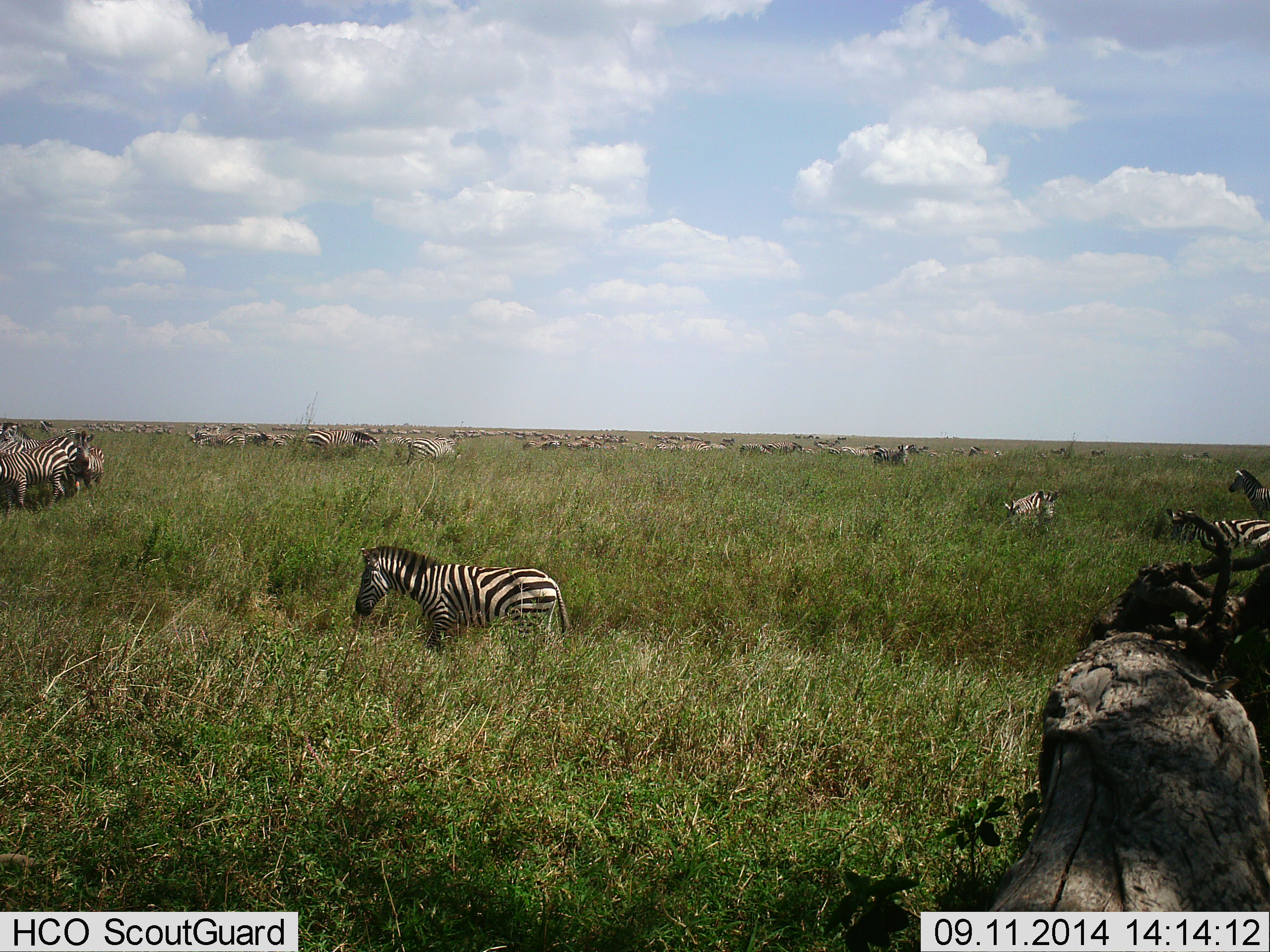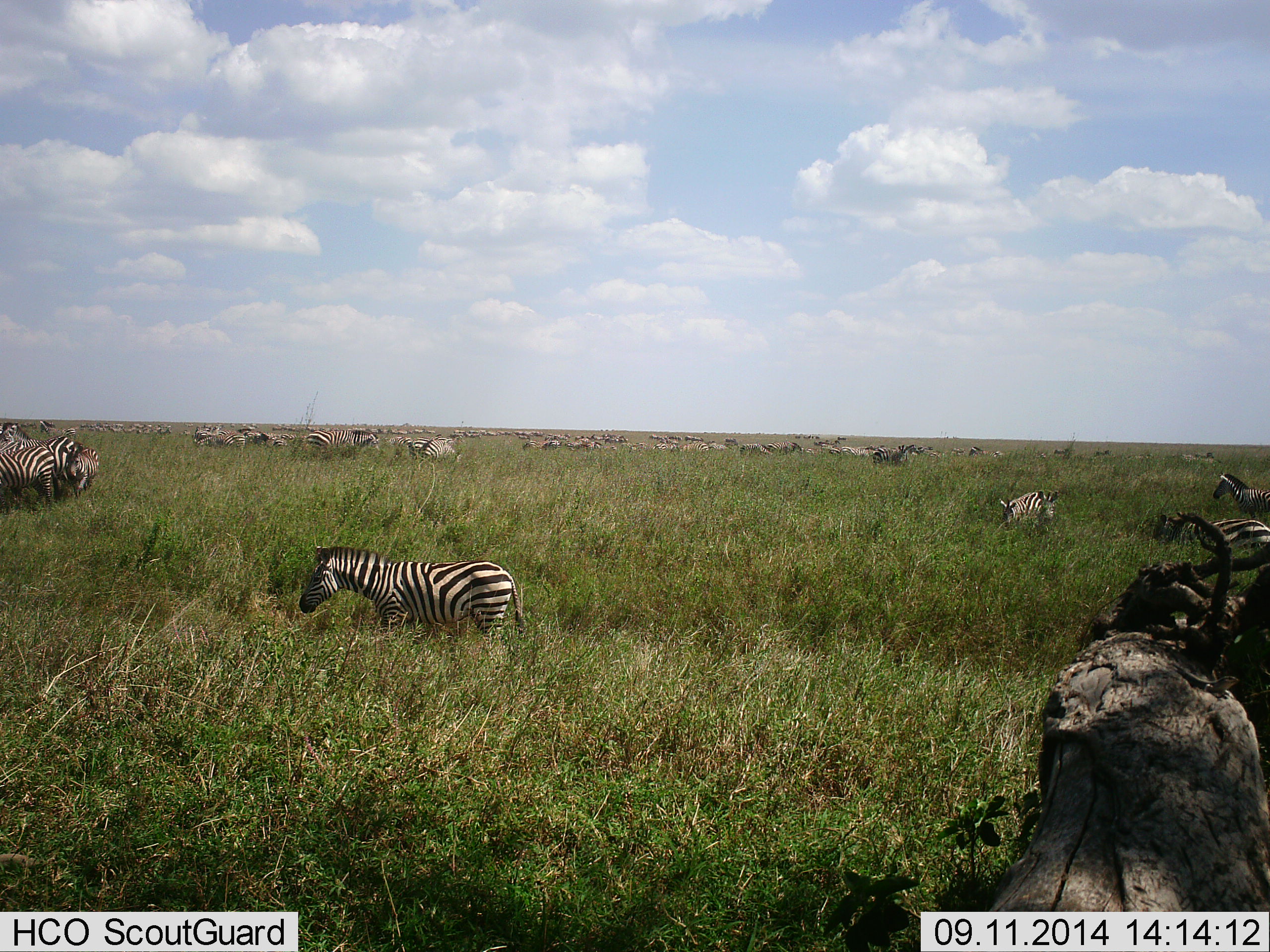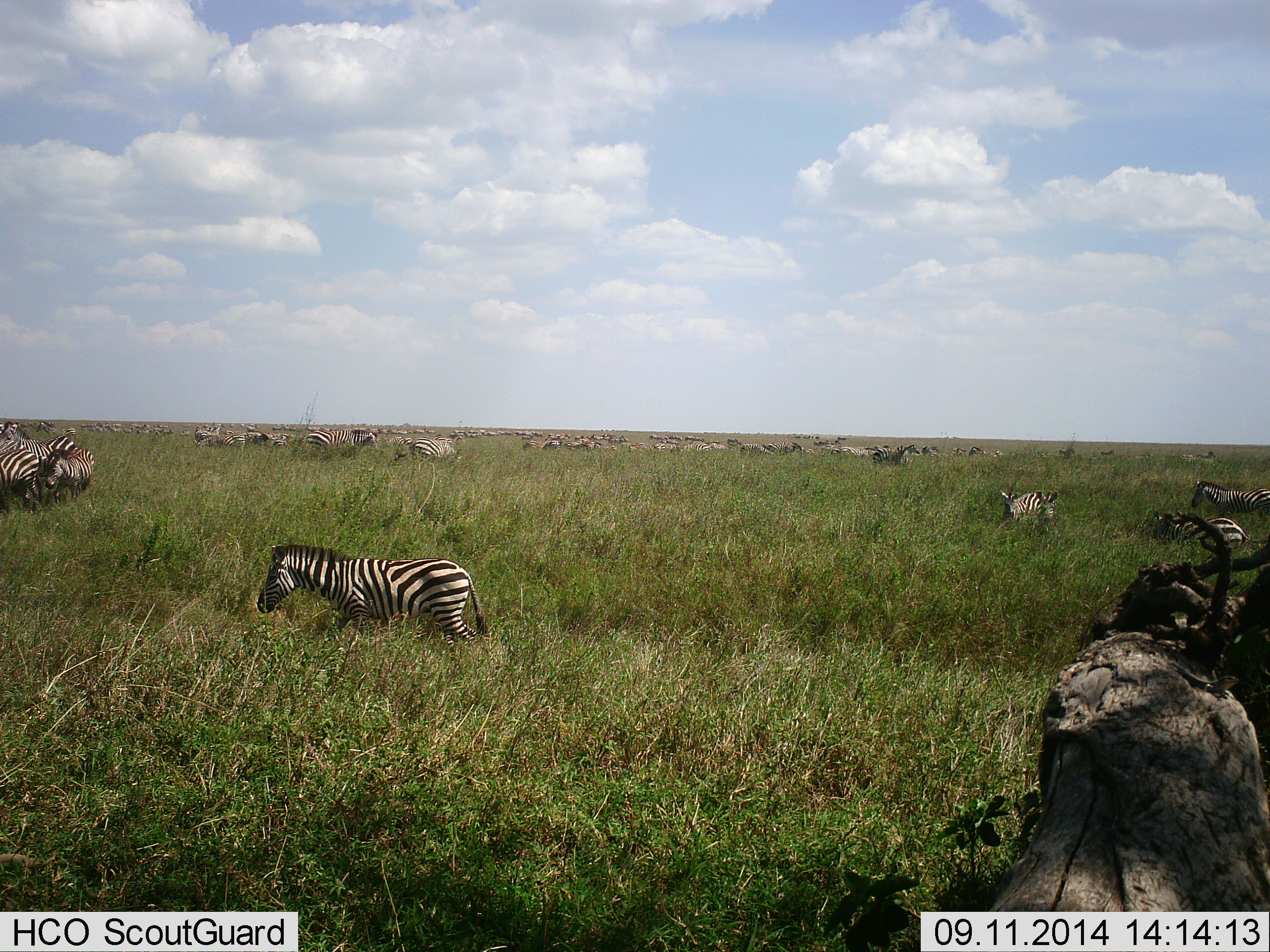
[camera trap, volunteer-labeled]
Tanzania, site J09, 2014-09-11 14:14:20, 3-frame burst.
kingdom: Animalia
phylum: Chordata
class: Mammalia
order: Perissodactyla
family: Equidae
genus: Equus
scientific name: Equus quagga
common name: plains zebra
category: zebra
Zebra (plains zebra) (Equus quagga), count 51+. Behavior (volunteer vote fractions): standing 70%, resting 10%, moving 80%, interacting 20%. Young present (vote fraction): 20%. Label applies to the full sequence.